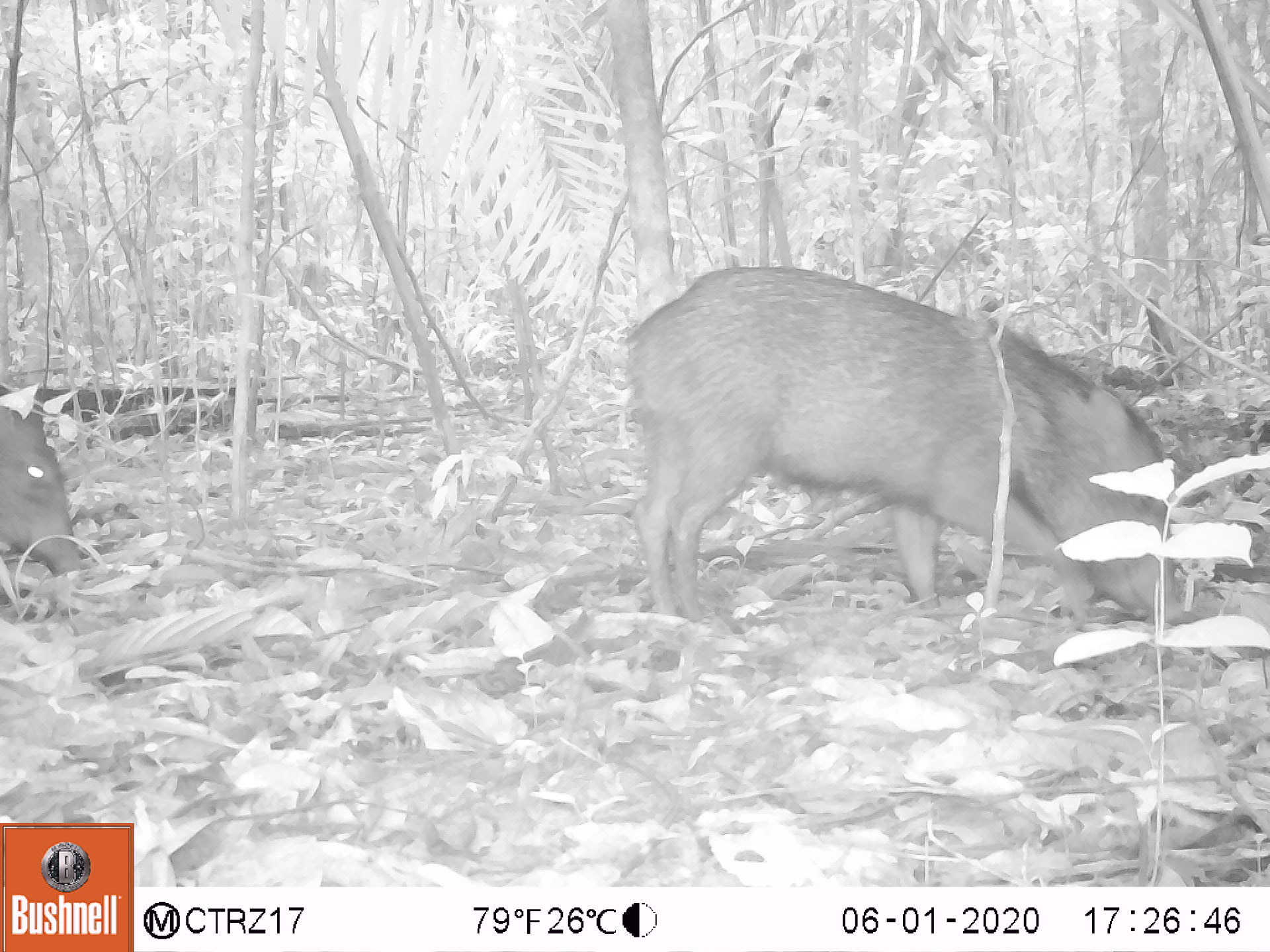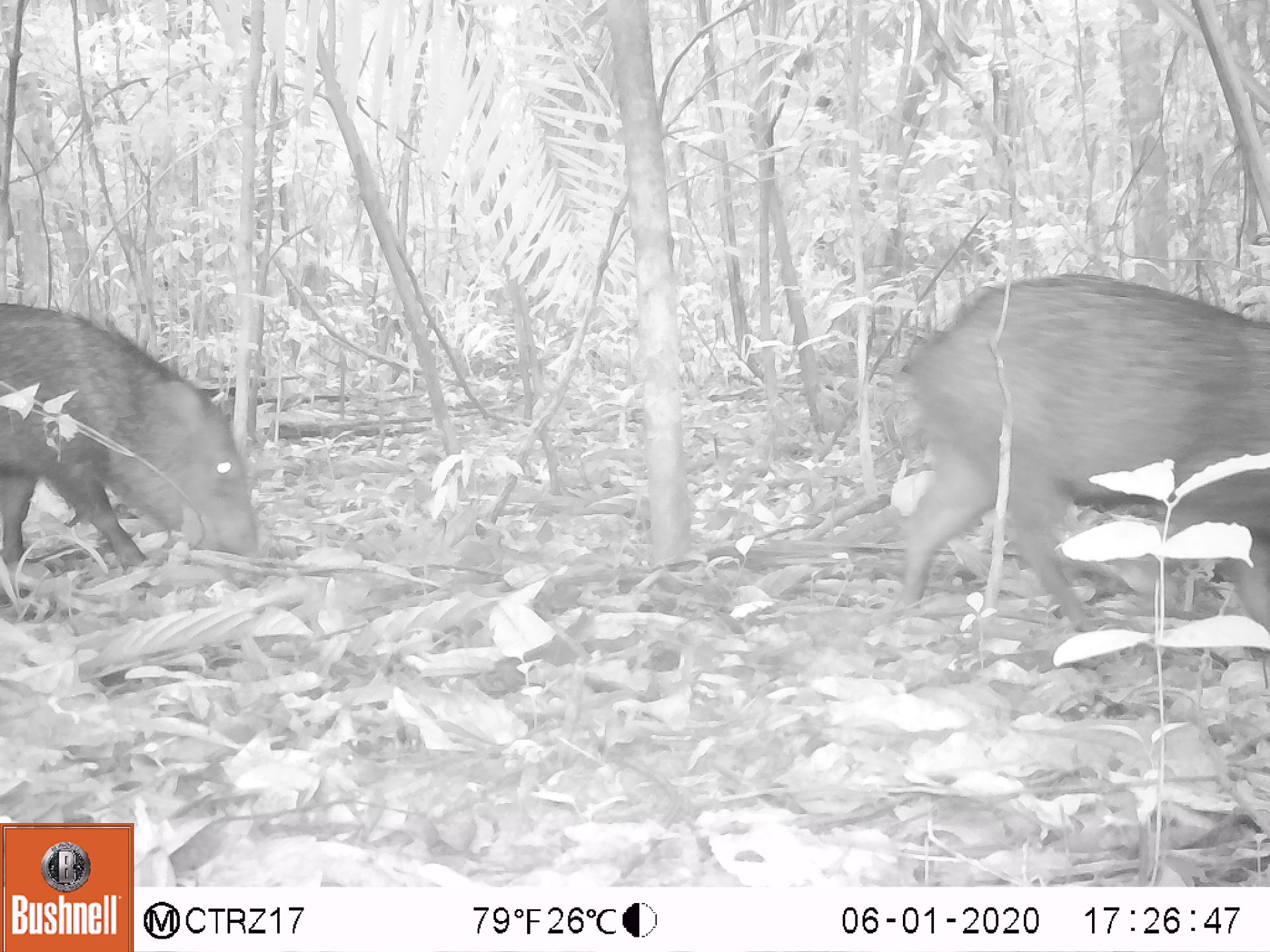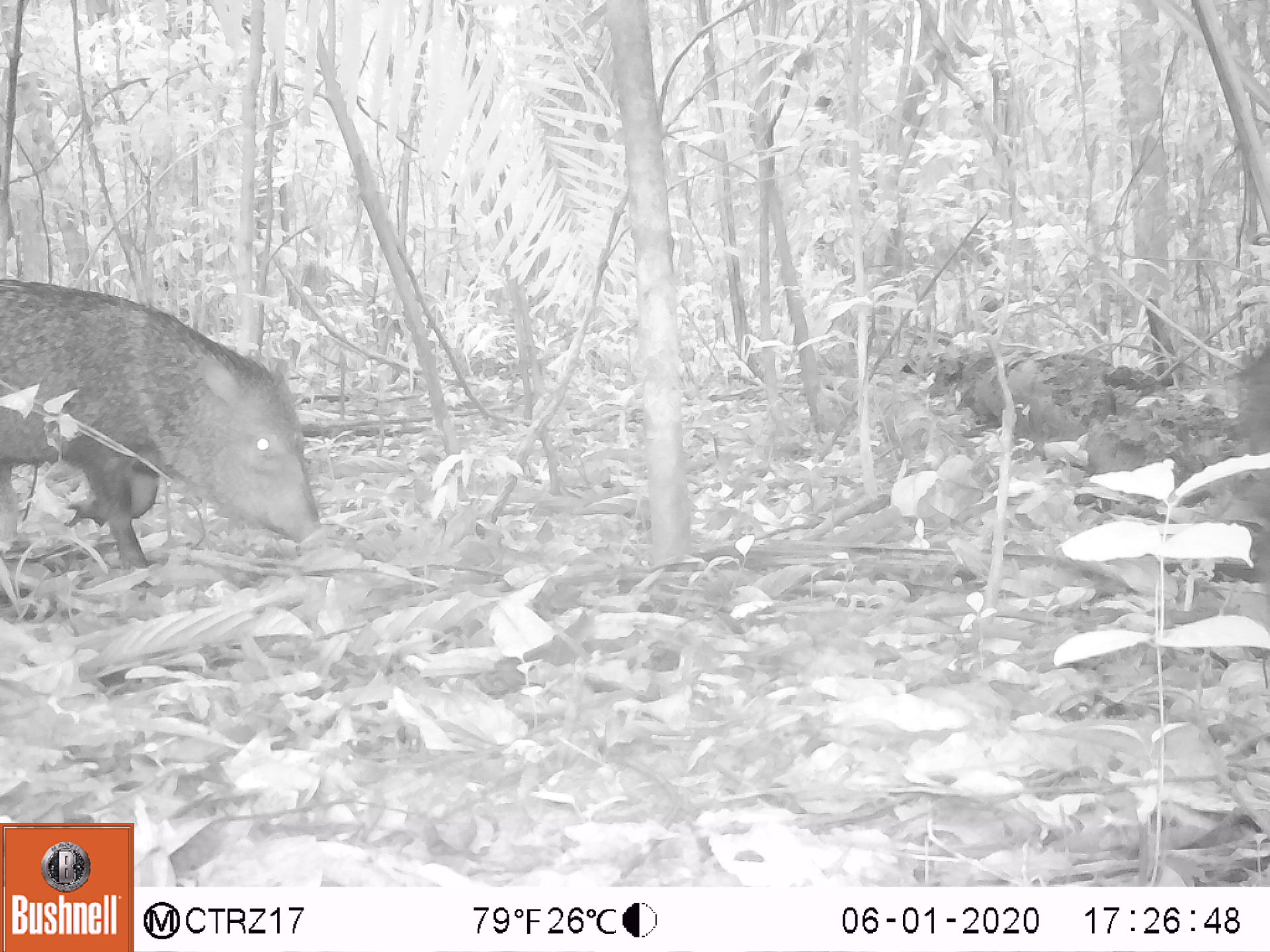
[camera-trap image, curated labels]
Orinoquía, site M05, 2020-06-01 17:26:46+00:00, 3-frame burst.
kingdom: Animalia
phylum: Chordata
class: Mammalia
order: Artiodactyla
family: Tayassuidae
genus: Pecari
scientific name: Pecari tajacu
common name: collared peccary